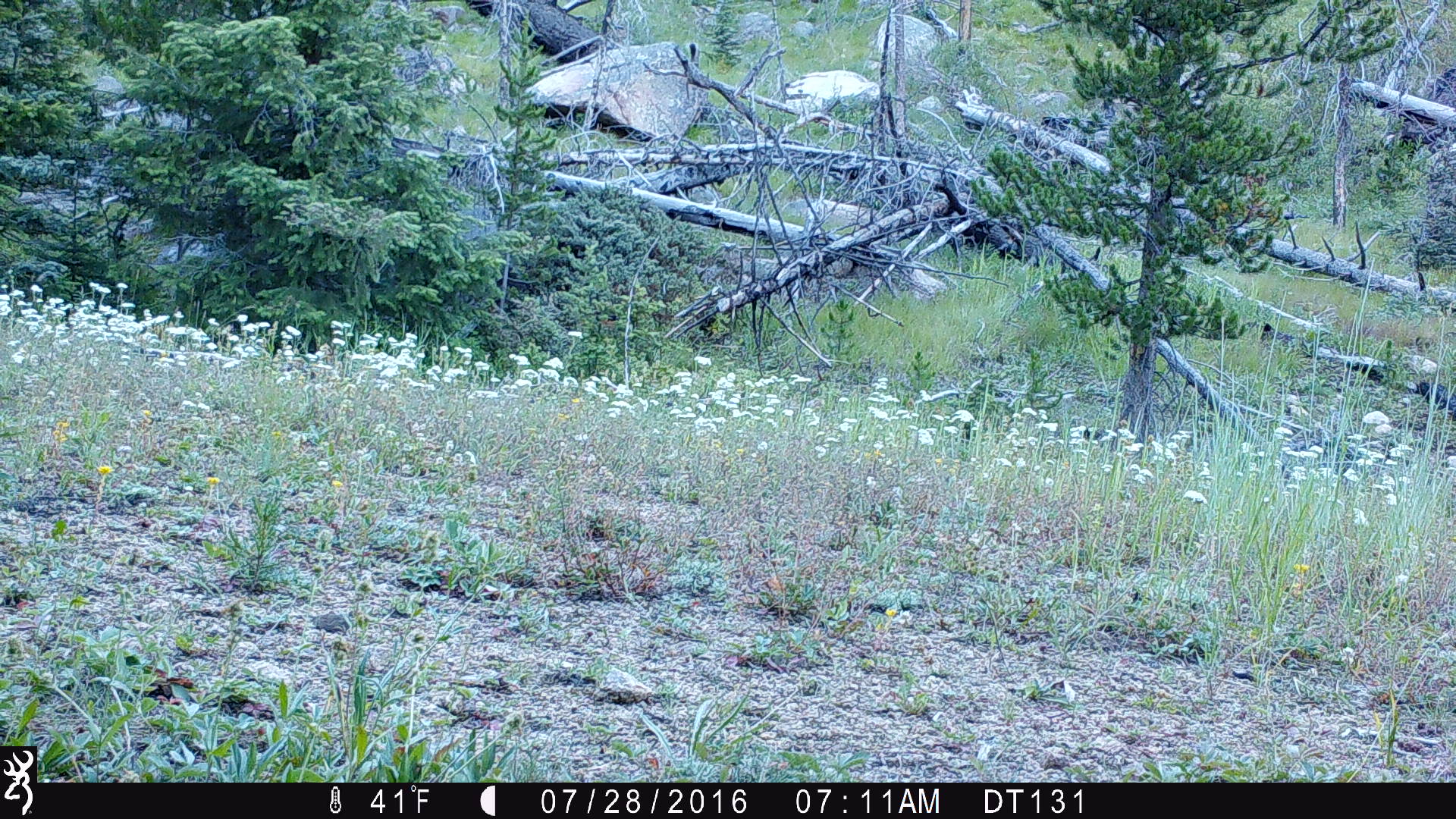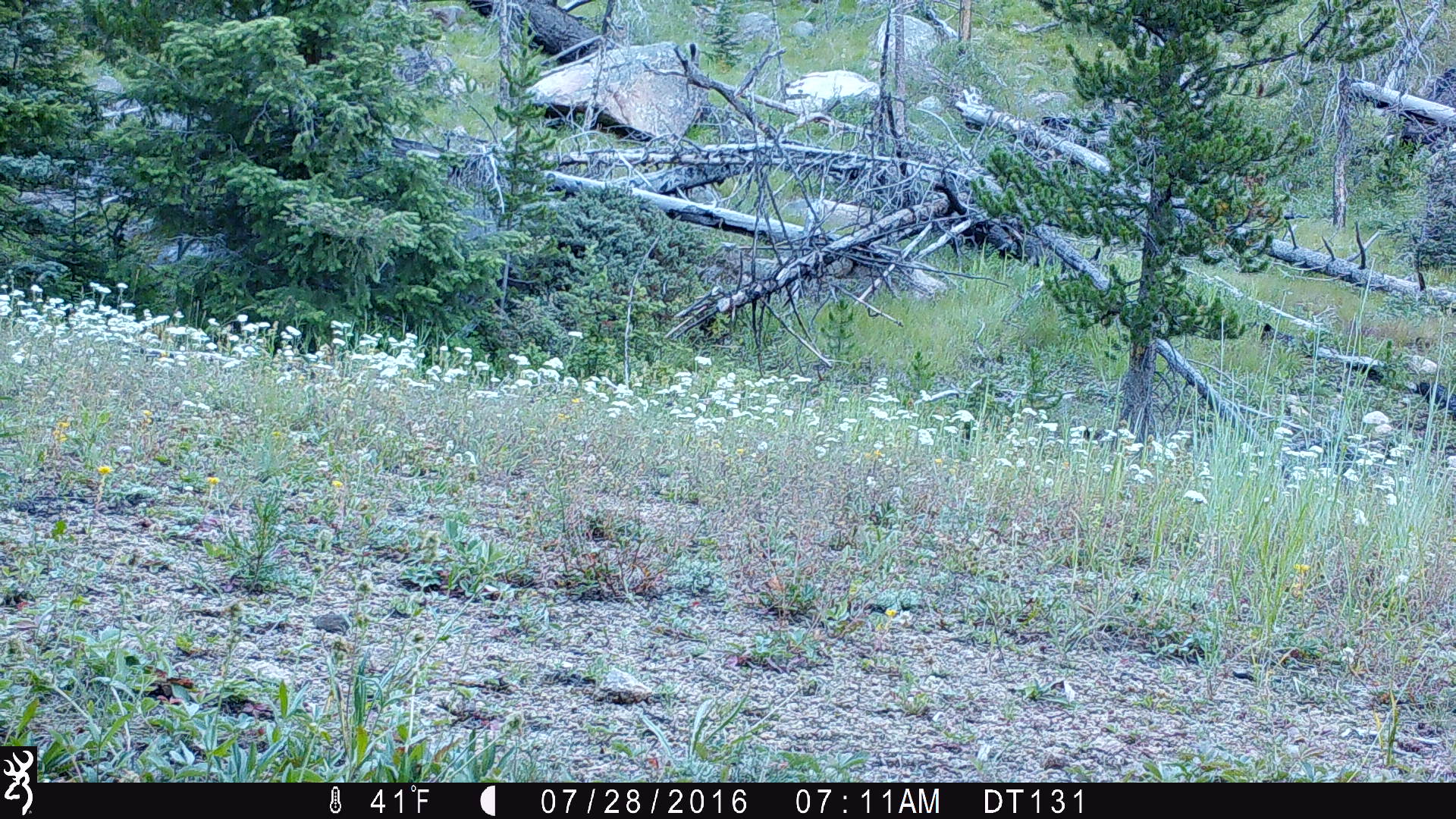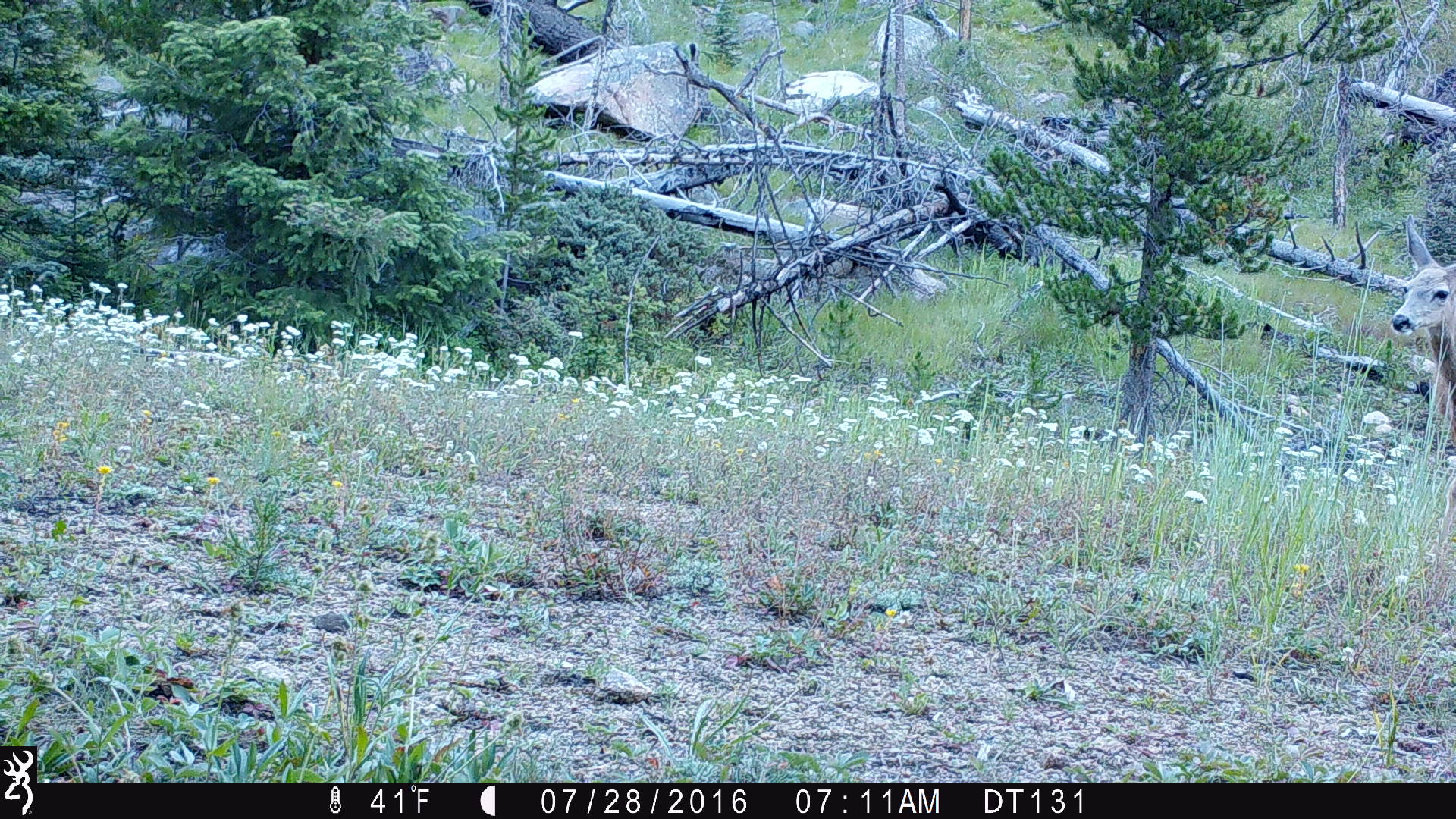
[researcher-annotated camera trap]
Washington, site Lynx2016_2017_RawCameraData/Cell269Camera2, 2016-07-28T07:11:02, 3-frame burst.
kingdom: Animalia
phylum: Chordata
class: Mammalia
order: Artiodactyla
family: Cervidae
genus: Odocoileus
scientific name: Odocoileus hemionus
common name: mule deer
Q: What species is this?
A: Odocoileus hemionus (mule deer).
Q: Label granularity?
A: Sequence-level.